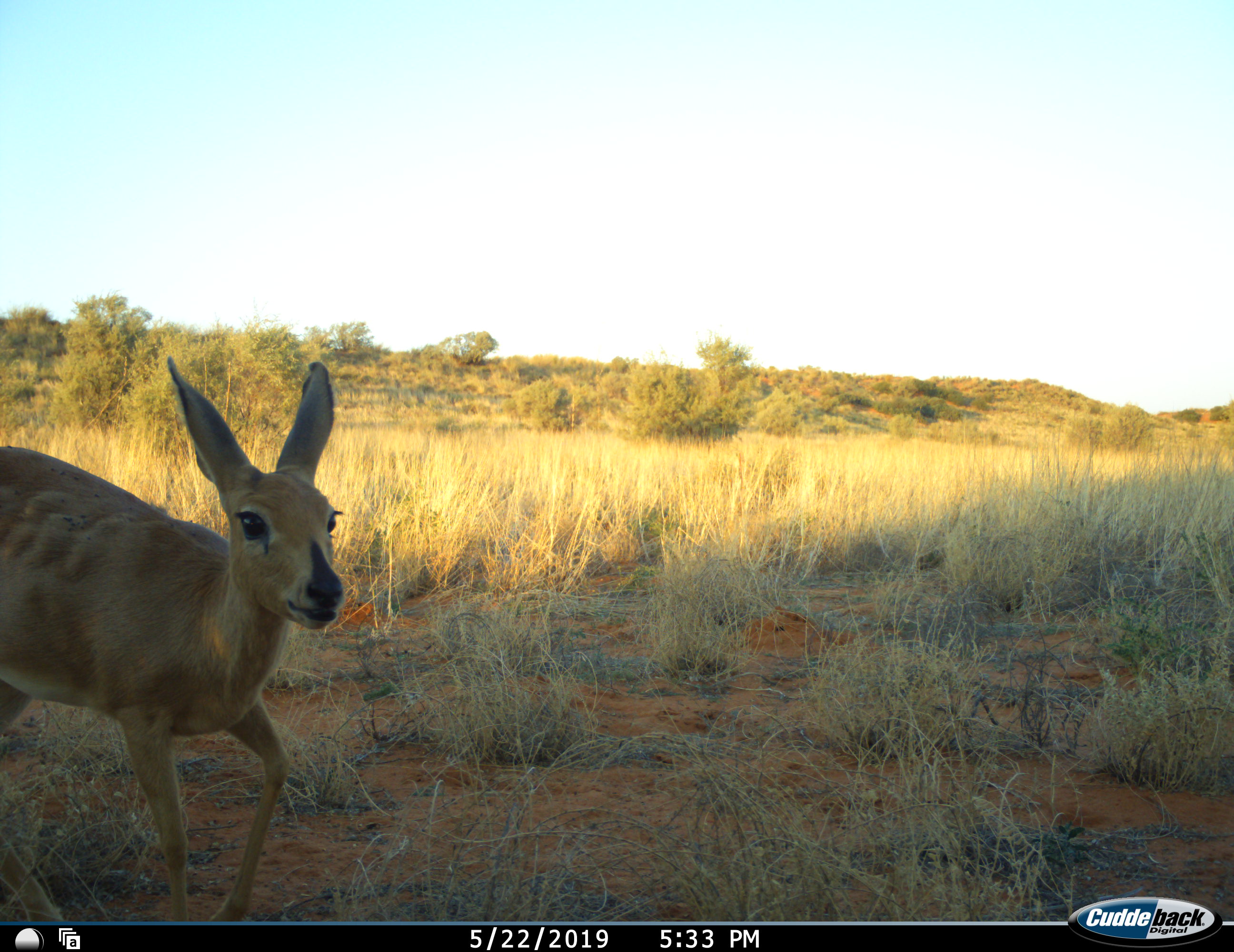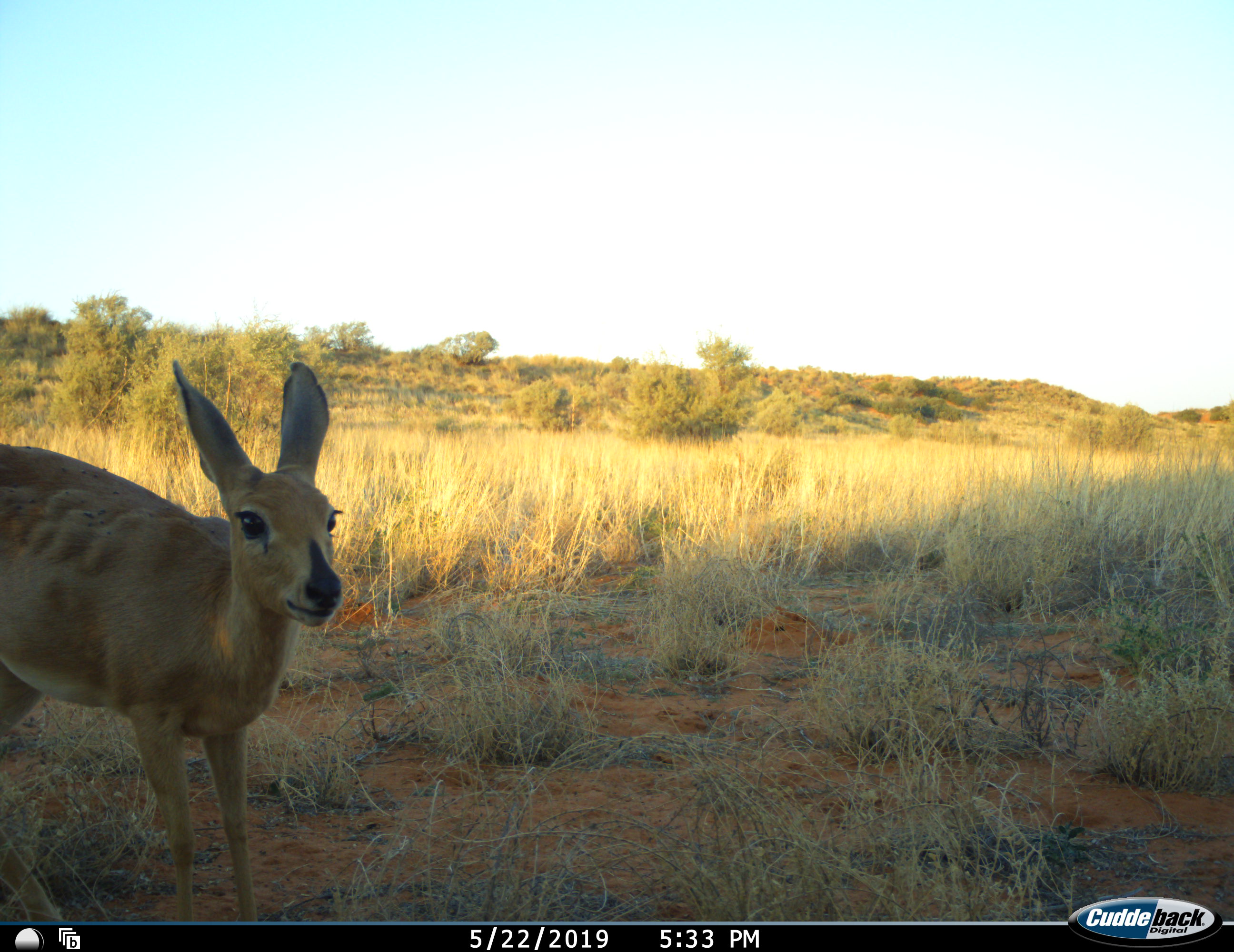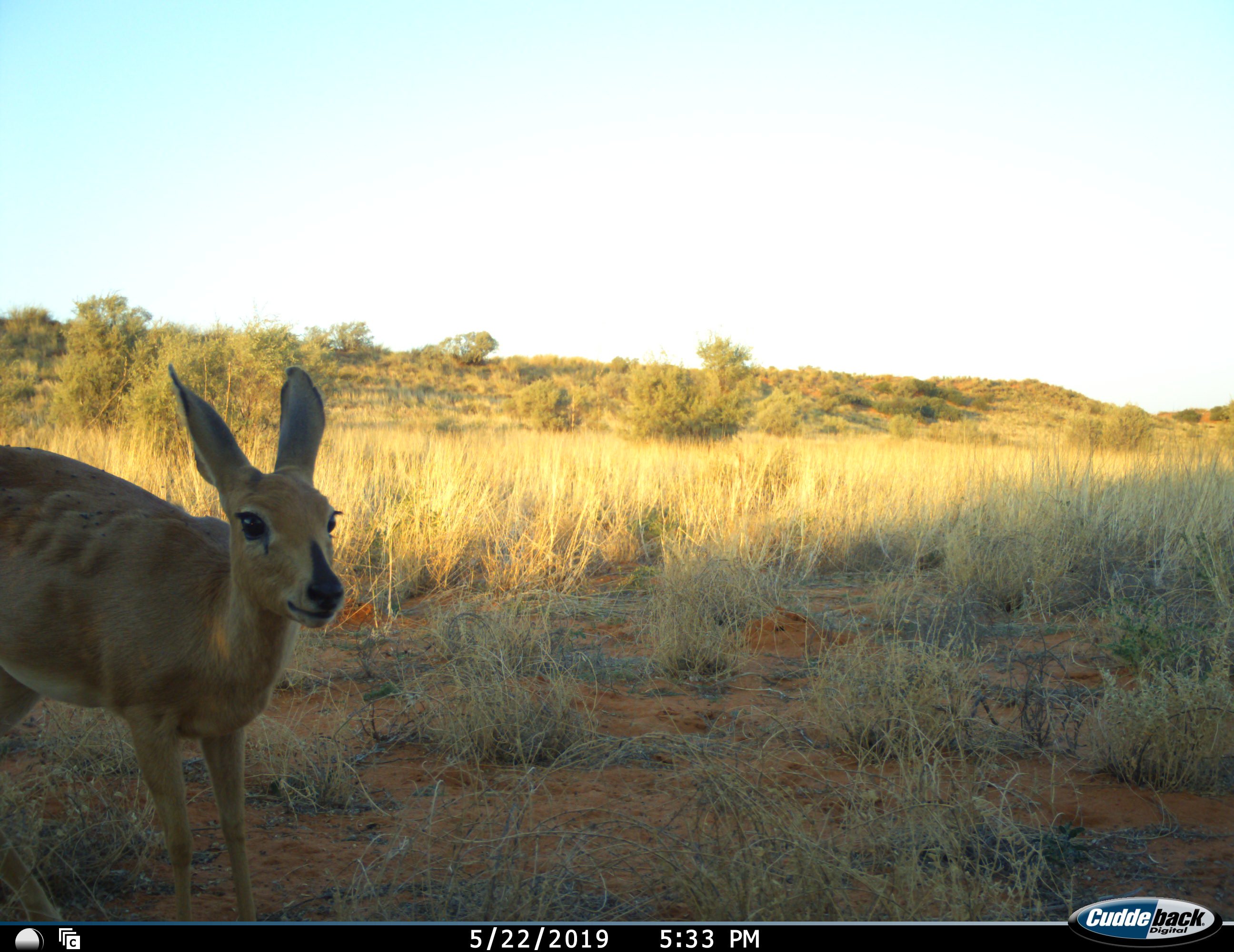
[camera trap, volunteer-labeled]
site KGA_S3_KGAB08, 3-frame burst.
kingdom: Animalia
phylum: Chordata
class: Mammalia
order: Artiodactyla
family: Bovidae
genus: Raphicerus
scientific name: Raphicerus campestris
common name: steenbok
Steenbok (Raphicerus campestris), count 1. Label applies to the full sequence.